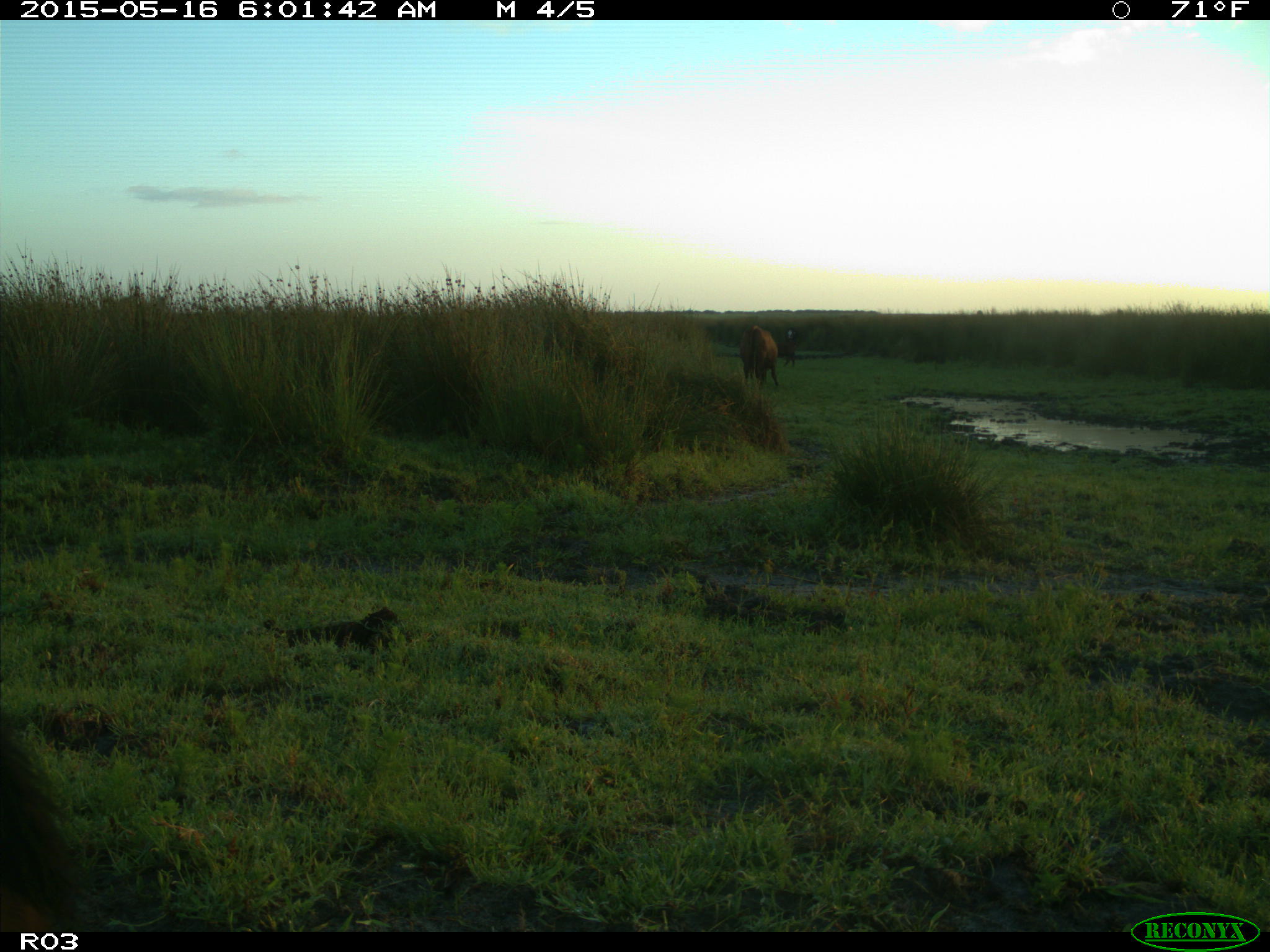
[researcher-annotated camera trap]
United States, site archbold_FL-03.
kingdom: Animalia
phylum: Chordata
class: Mammalia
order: Artiodactyla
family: Bovidae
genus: Bos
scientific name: Bos taurus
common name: domestic cow